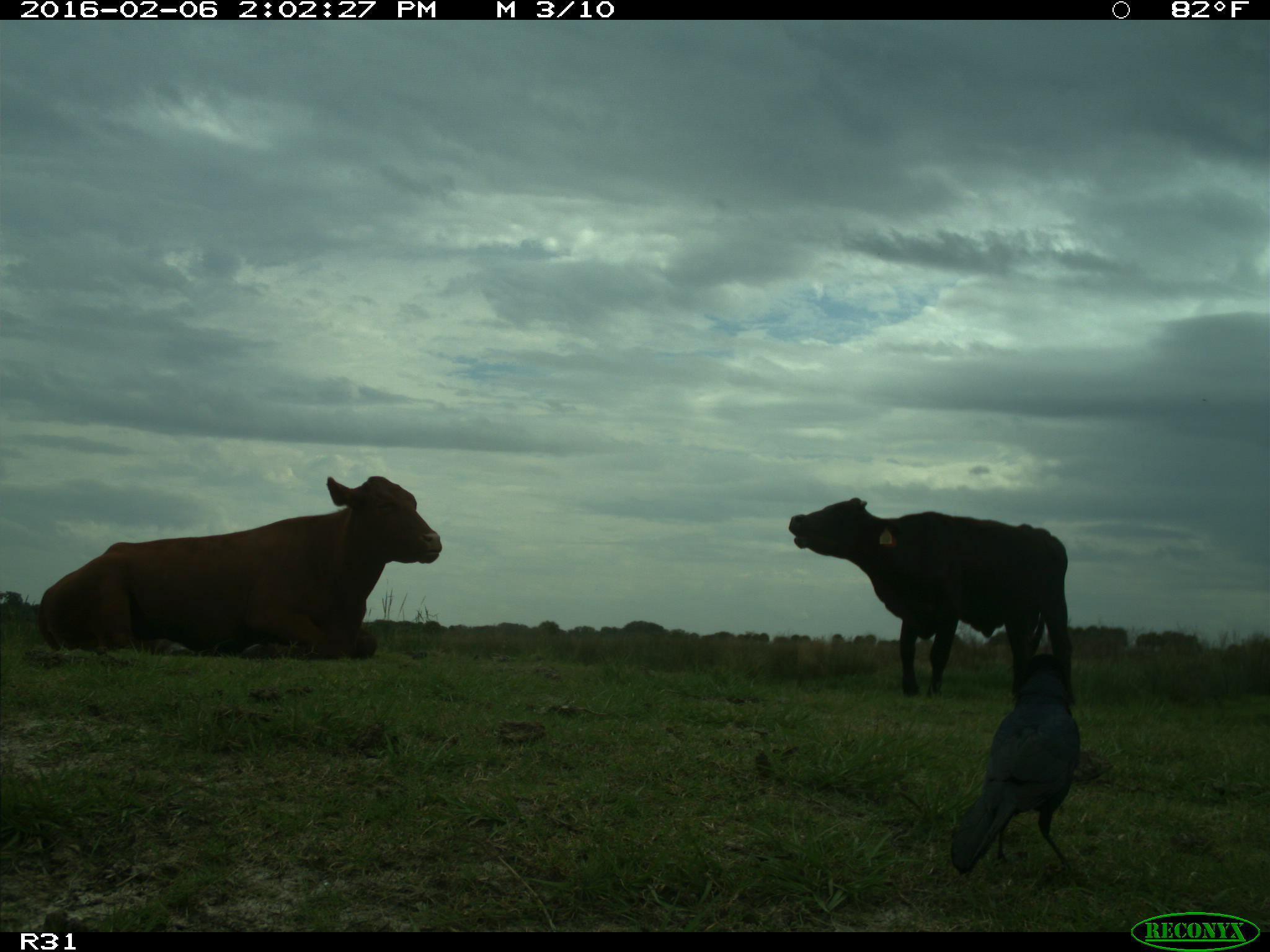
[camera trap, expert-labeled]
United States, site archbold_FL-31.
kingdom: Animalia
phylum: Chordata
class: Mammalia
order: Artiodactyla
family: Bovidae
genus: Bos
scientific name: Bos taurus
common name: domestic cow